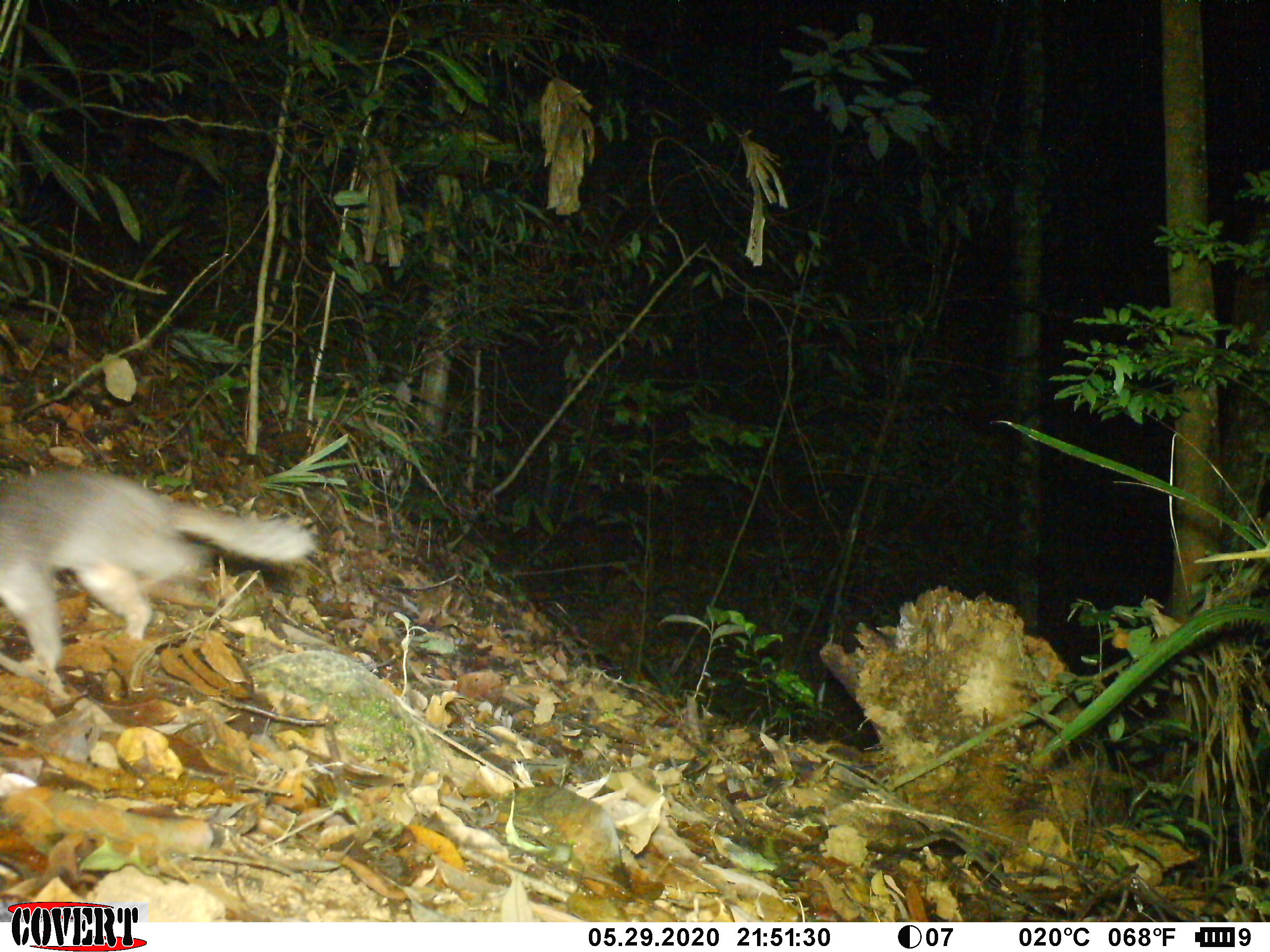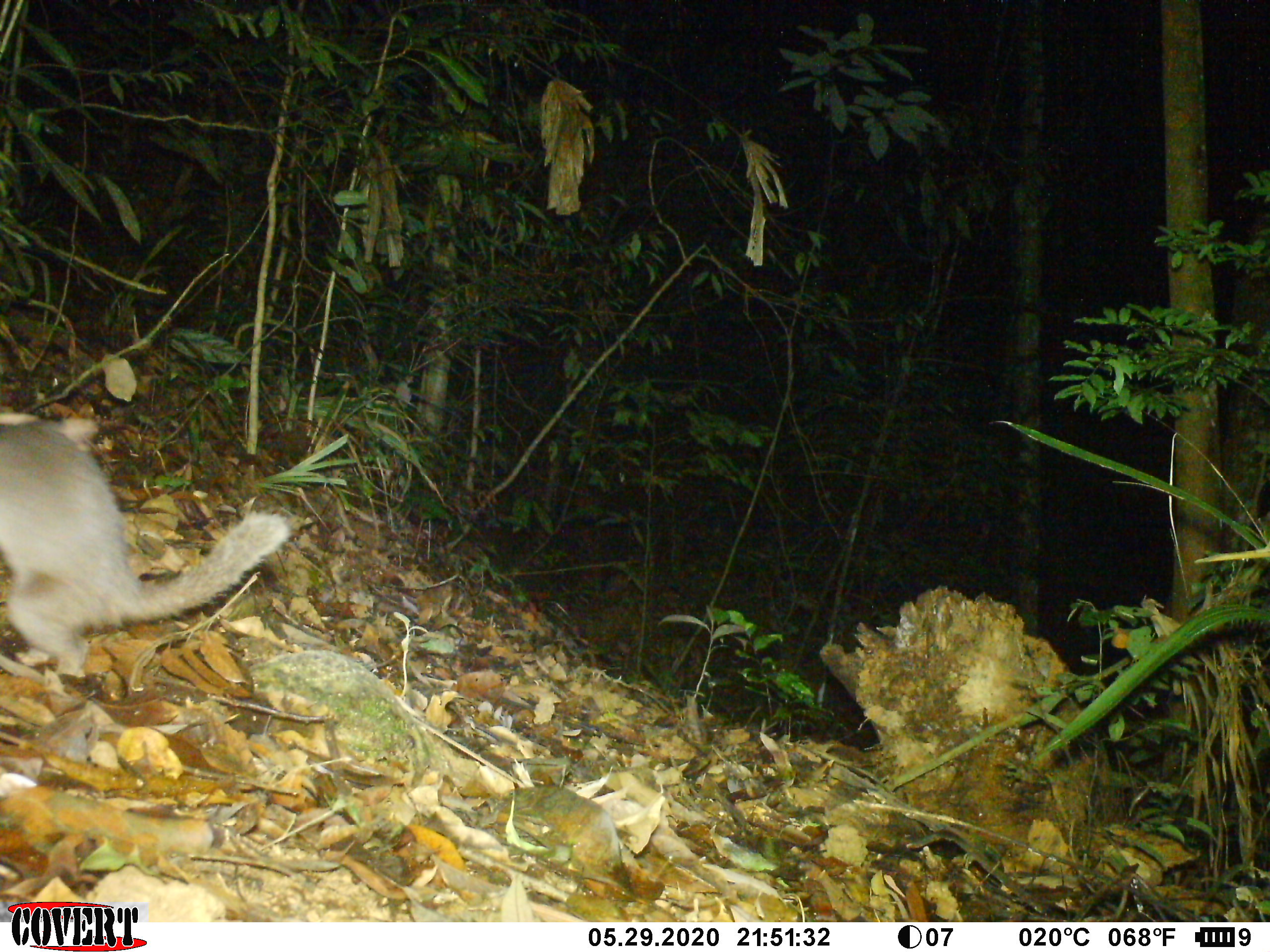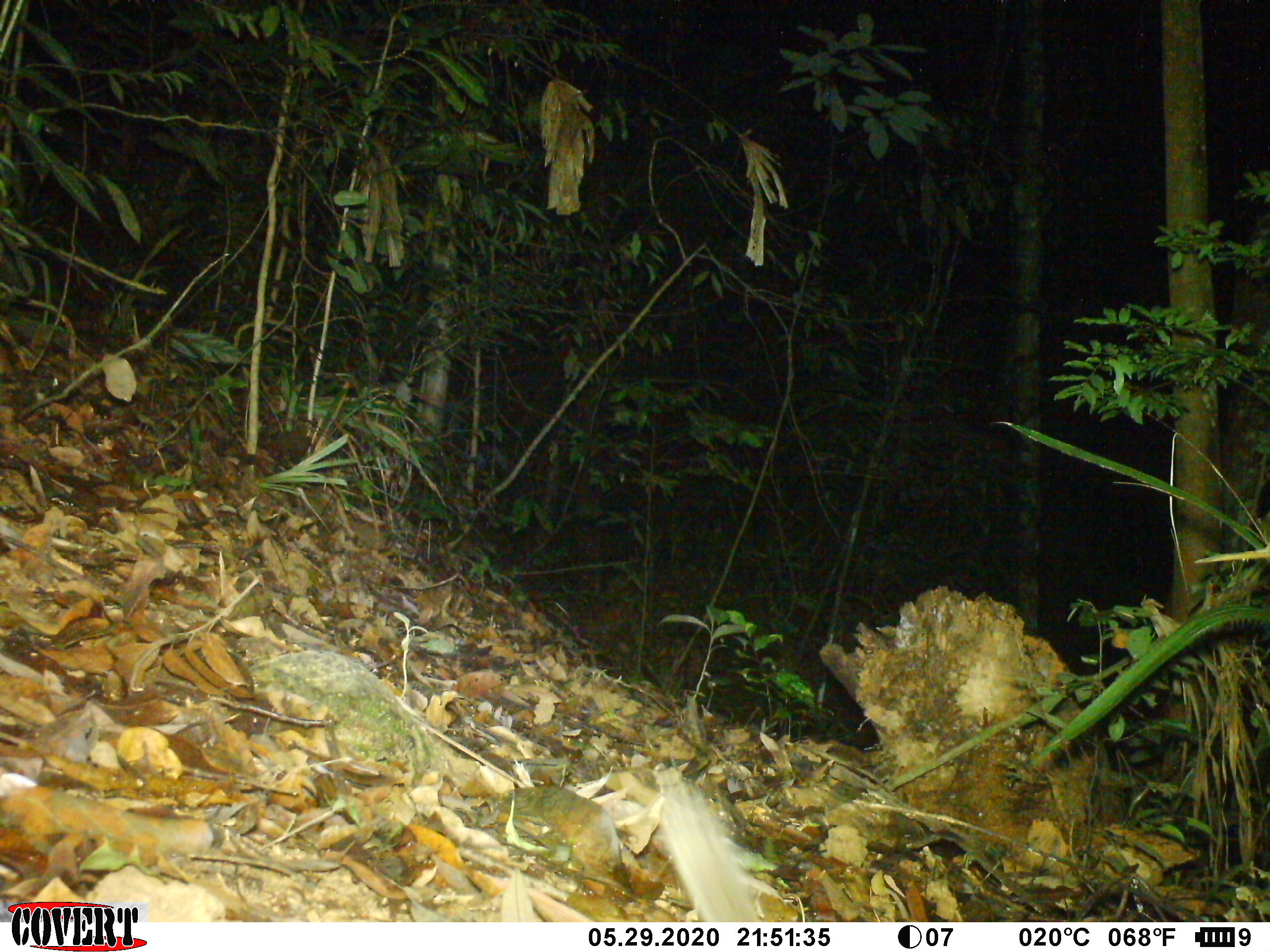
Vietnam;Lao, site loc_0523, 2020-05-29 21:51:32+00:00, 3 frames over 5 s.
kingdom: Animalia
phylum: Chordata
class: Mammalia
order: Carnivora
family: Mustelidae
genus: Melogale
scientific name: Melogale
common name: ferret badger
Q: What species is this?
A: Ferret badger (Melogale).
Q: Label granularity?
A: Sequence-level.